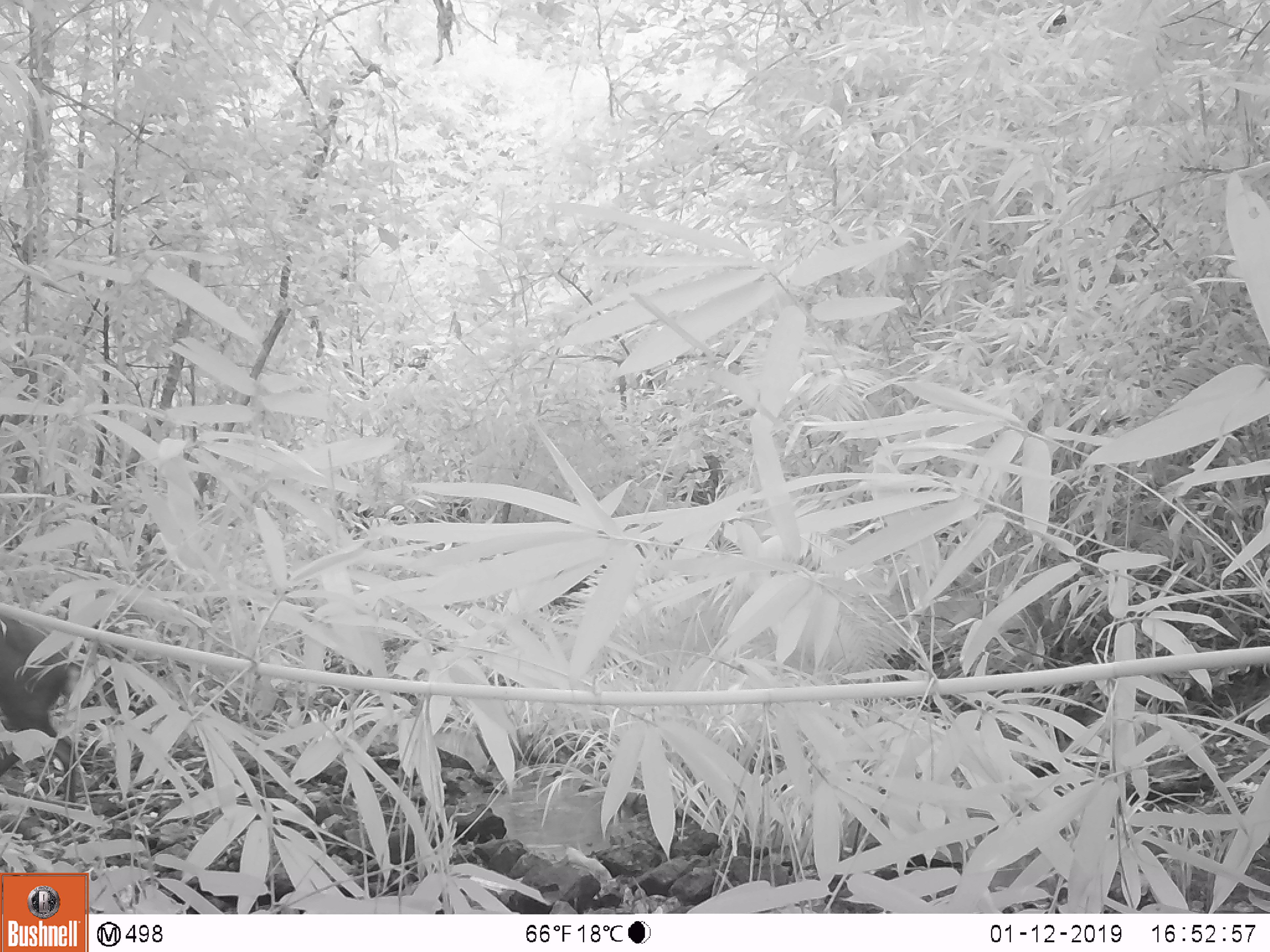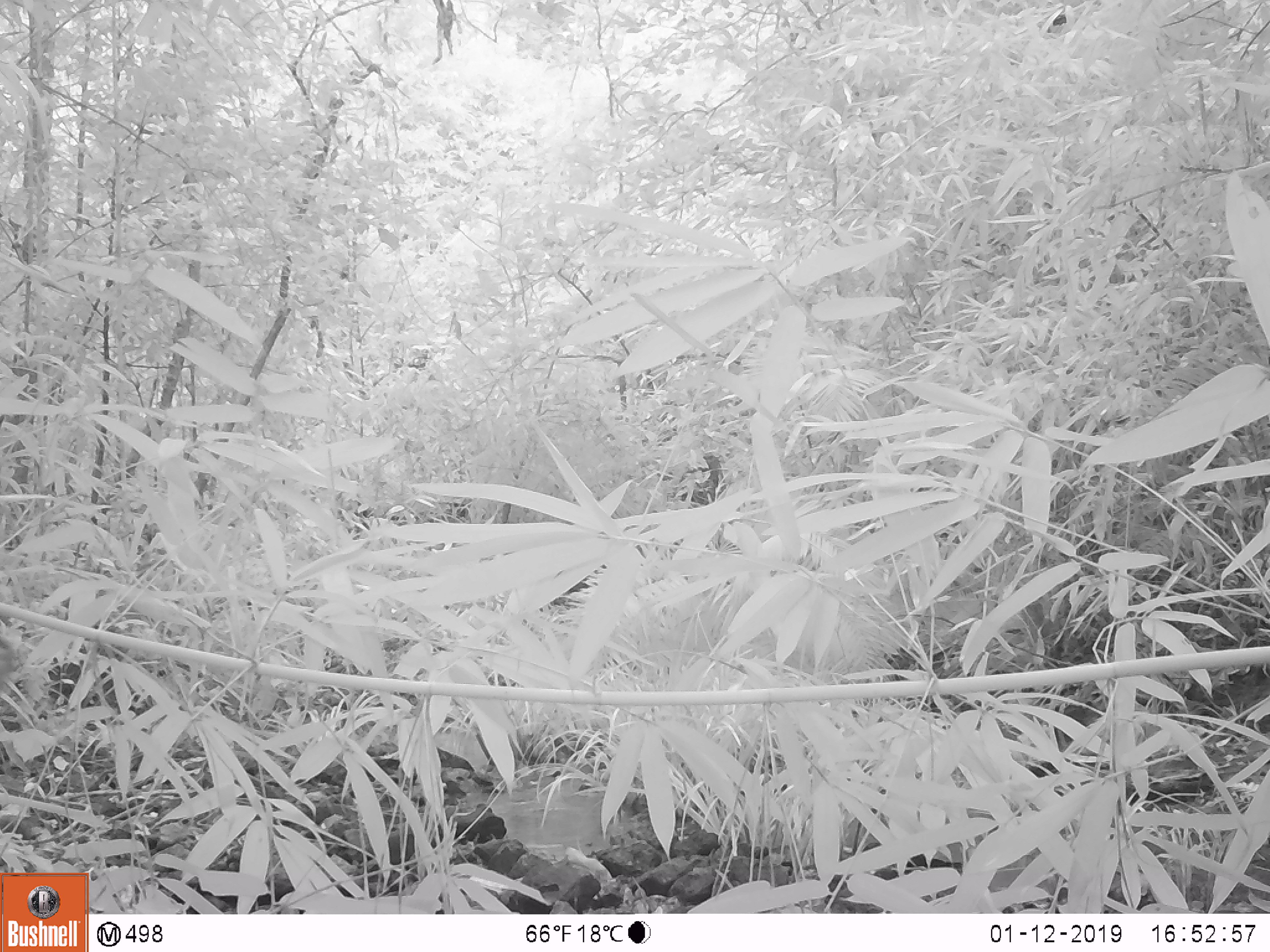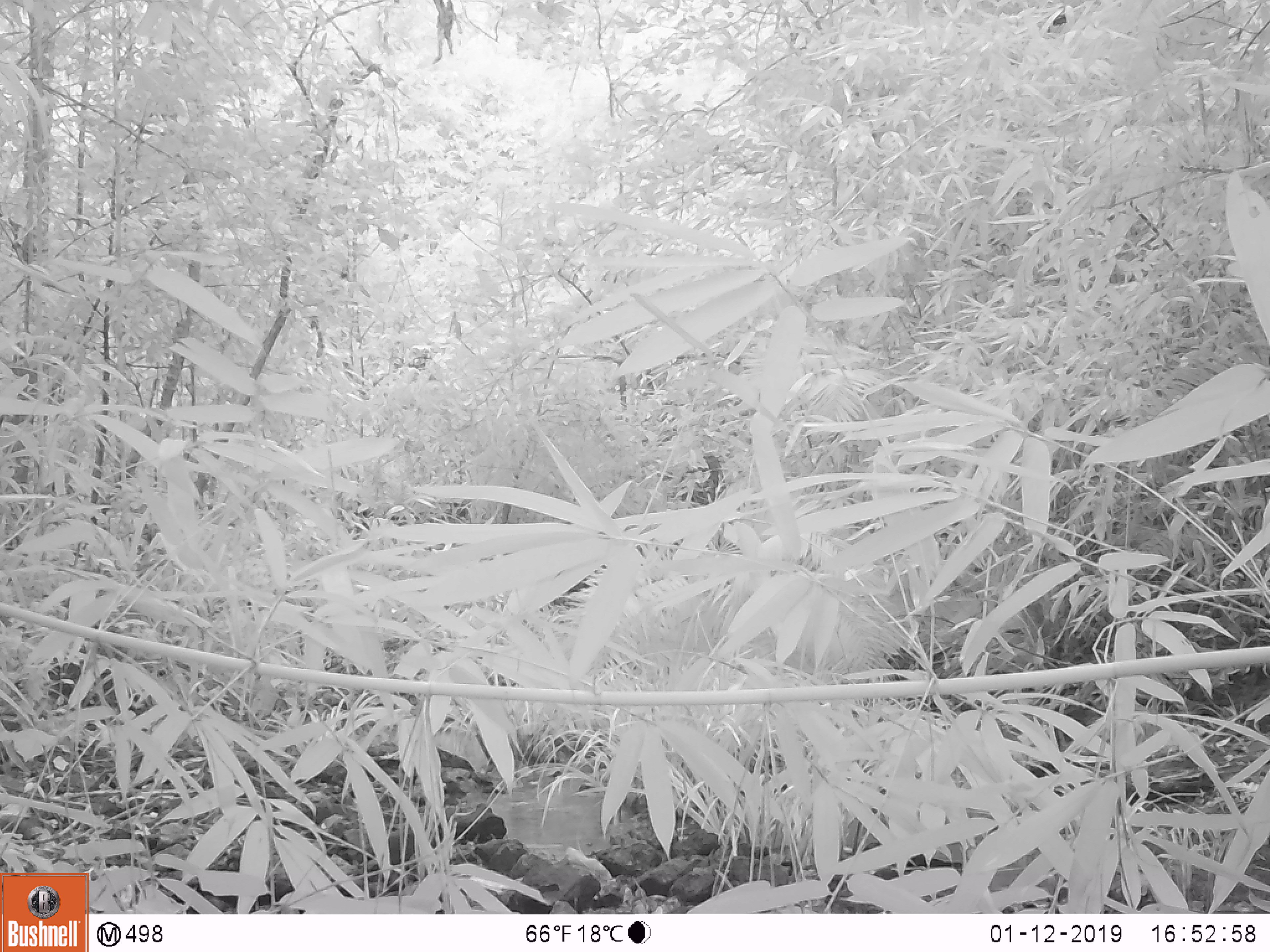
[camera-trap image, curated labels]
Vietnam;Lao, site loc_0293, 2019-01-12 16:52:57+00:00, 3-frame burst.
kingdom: Animalia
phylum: Chordata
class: Mammalia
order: Artiodactyla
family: Cervidae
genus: Muntiacus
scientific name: Muntiacus rooseveltorum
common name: roosevelt's muntjac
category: roosevelts muntjac group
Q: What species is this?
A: Roosevelts muntjac group (roosevelt's muntjac) (Muntiacus rooseveltorum).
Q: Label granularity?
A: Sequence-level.